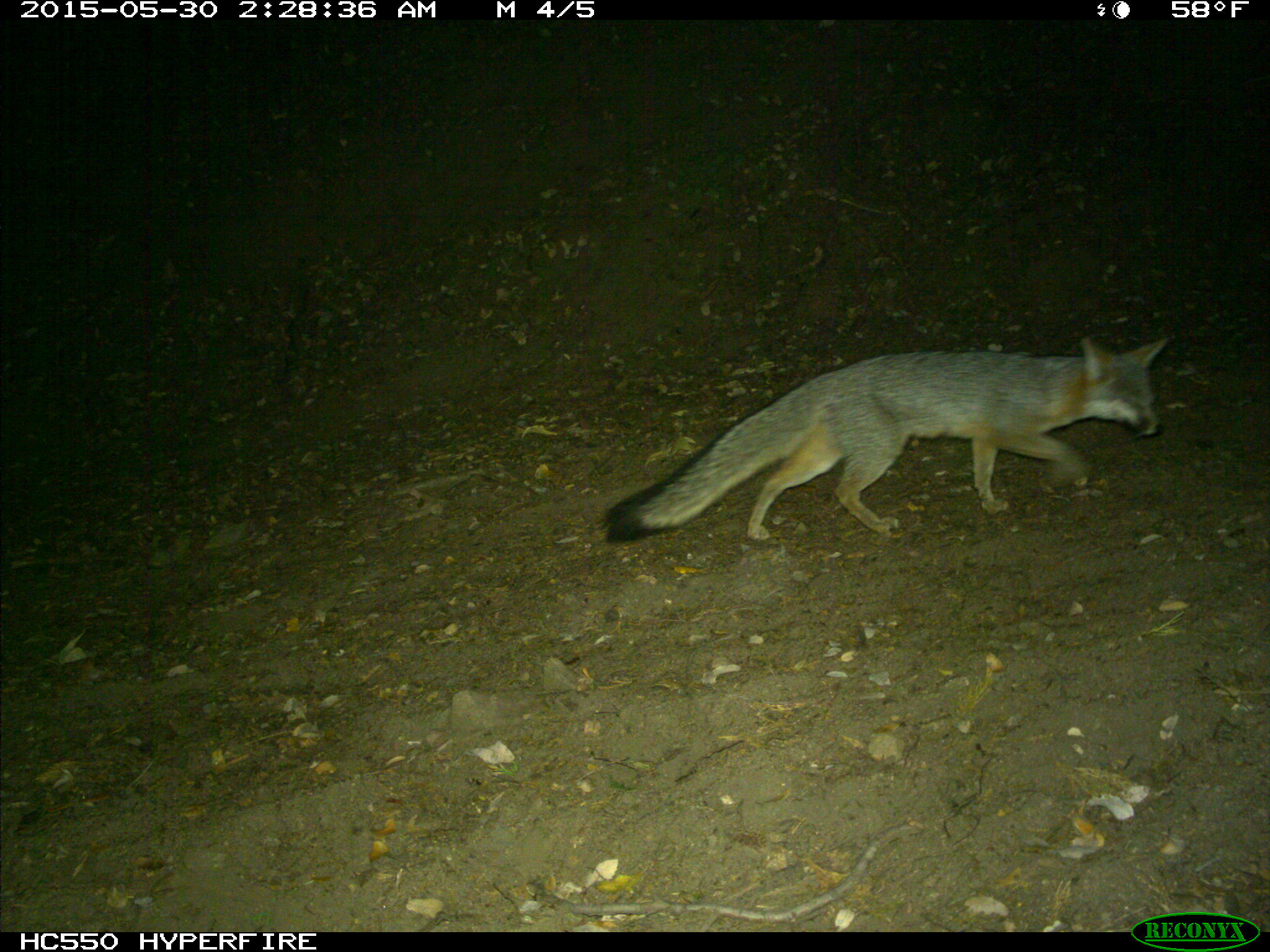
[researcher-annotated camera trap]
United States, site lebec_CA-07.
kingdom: Animalia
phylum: Chordata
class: Mammalia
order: Carnivora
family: Canidae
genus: Urocyon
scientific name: Urocyon cinereoargenteus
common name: gray fox